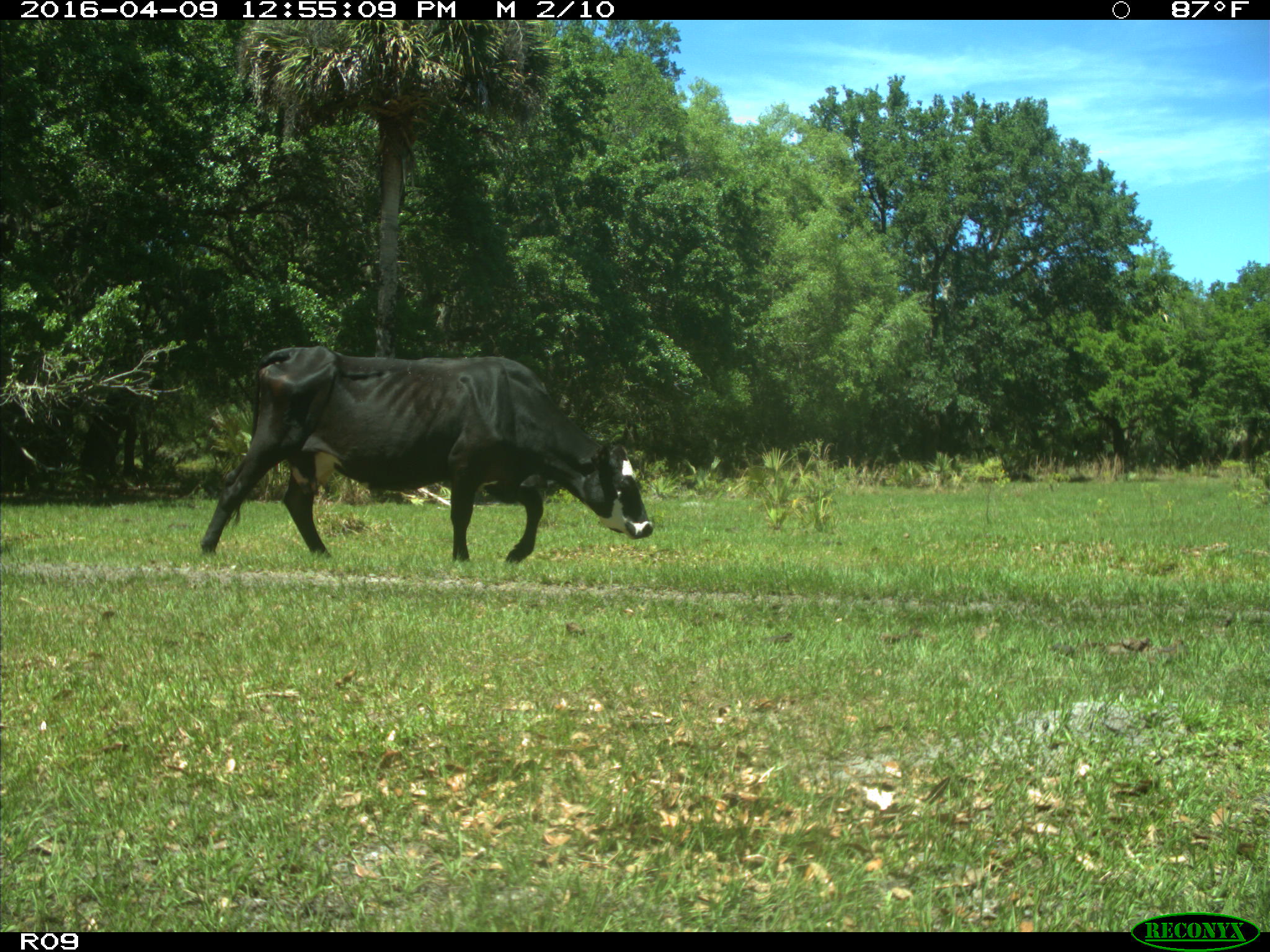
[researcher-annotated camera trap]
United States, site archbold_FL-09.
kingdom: Animalia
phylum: Chordata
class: Mammalia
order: Artiodactyla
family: Bovidae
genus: Bos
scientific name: Bos taurus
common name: domestic cow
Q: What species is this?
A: Bos taurus (domestic cow).